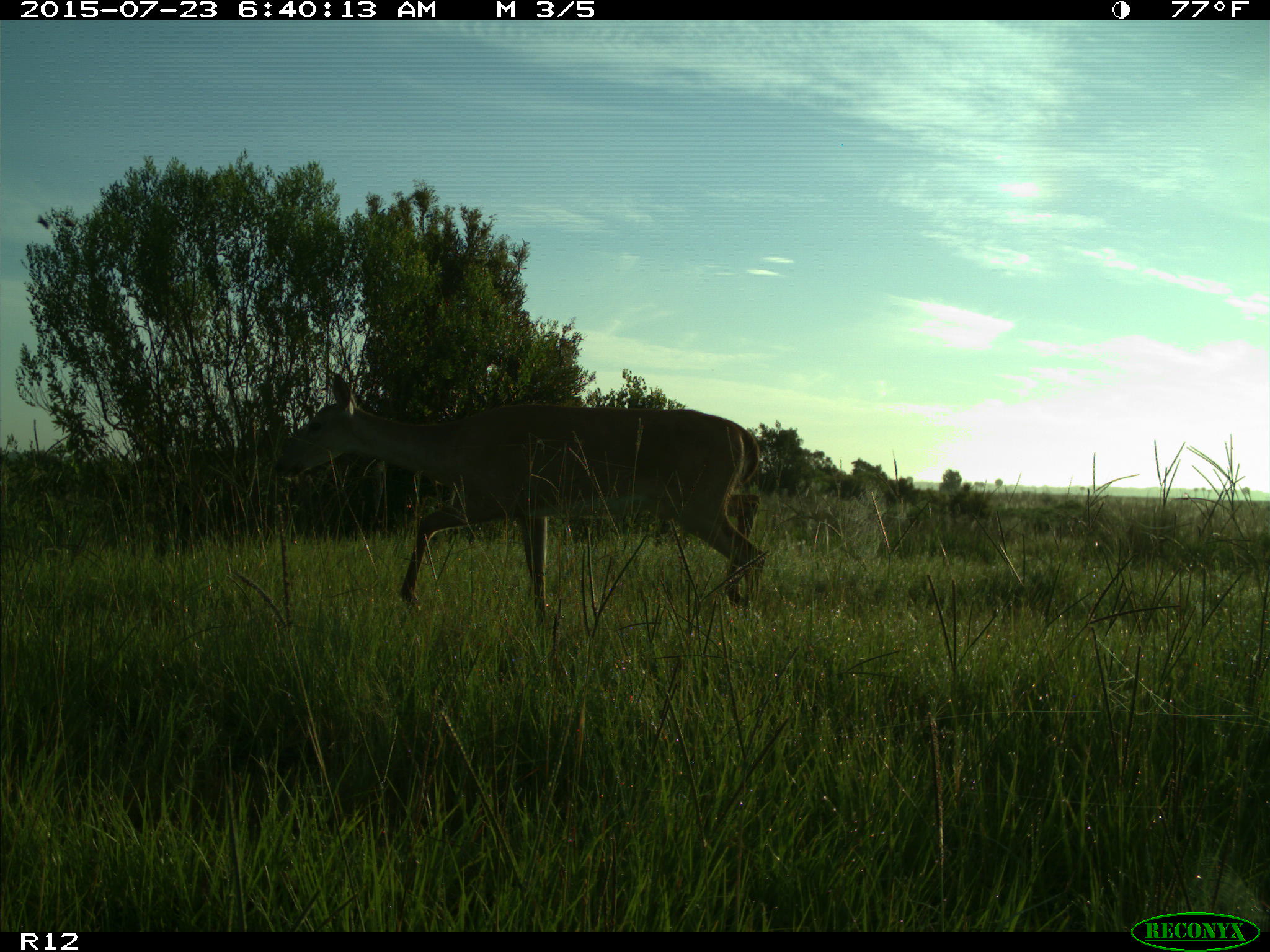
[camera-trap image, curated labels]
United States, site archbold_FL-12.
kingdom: Animalia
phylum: Chordata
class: Mammalia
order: Artiodactyla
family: Cervidae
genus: Odocoileus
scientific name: Odocoileus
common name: deer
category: unidentified deer